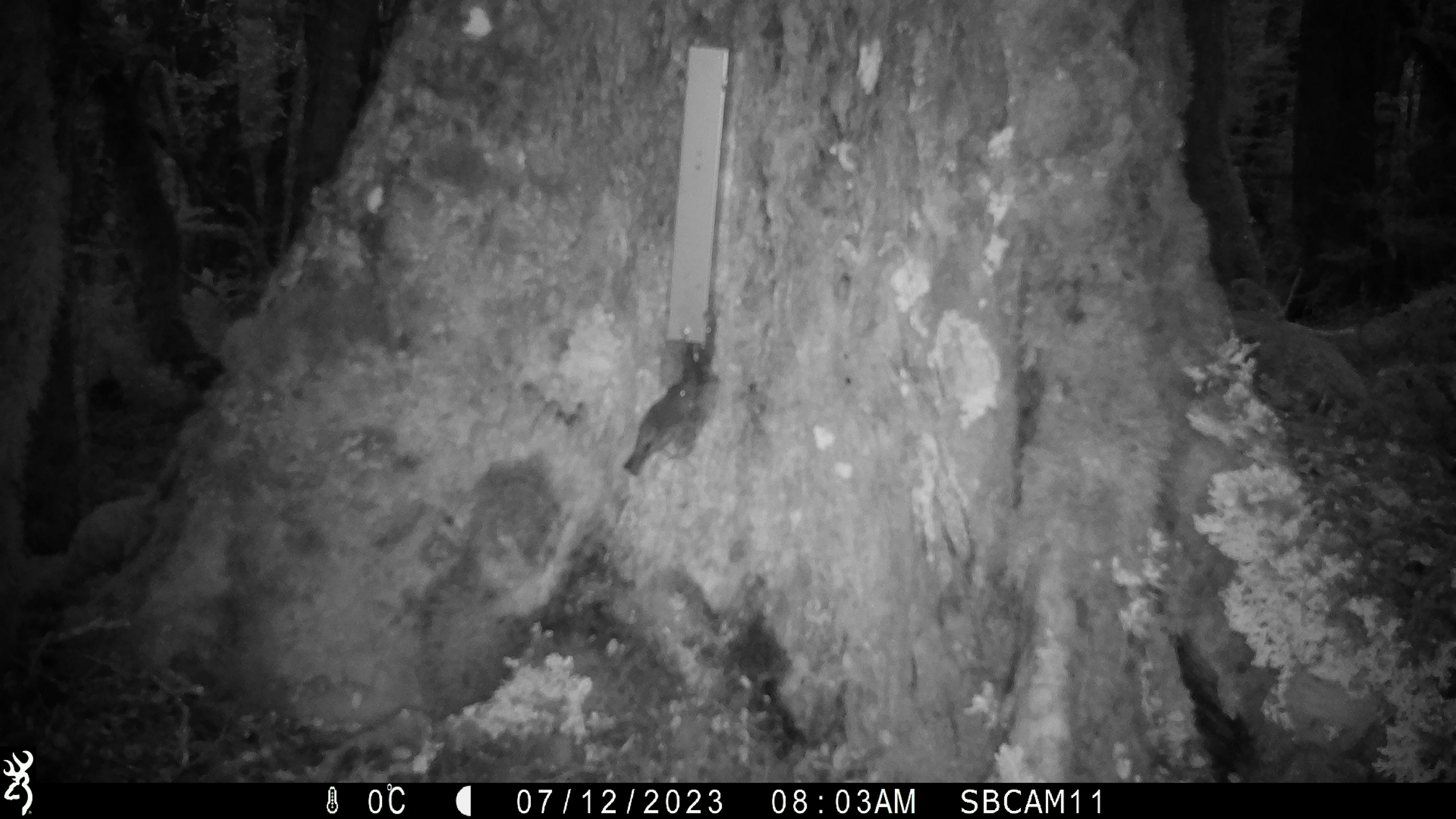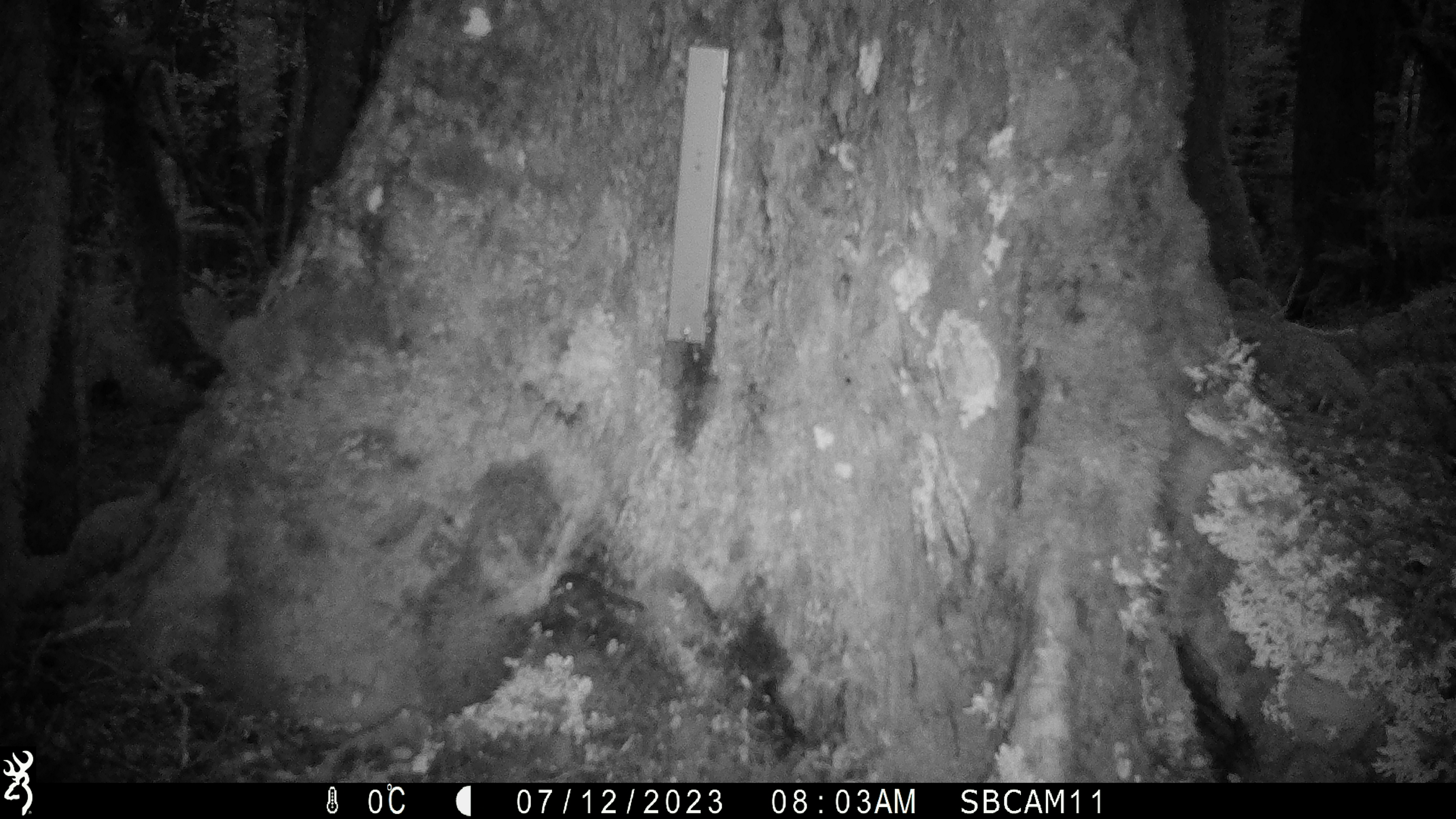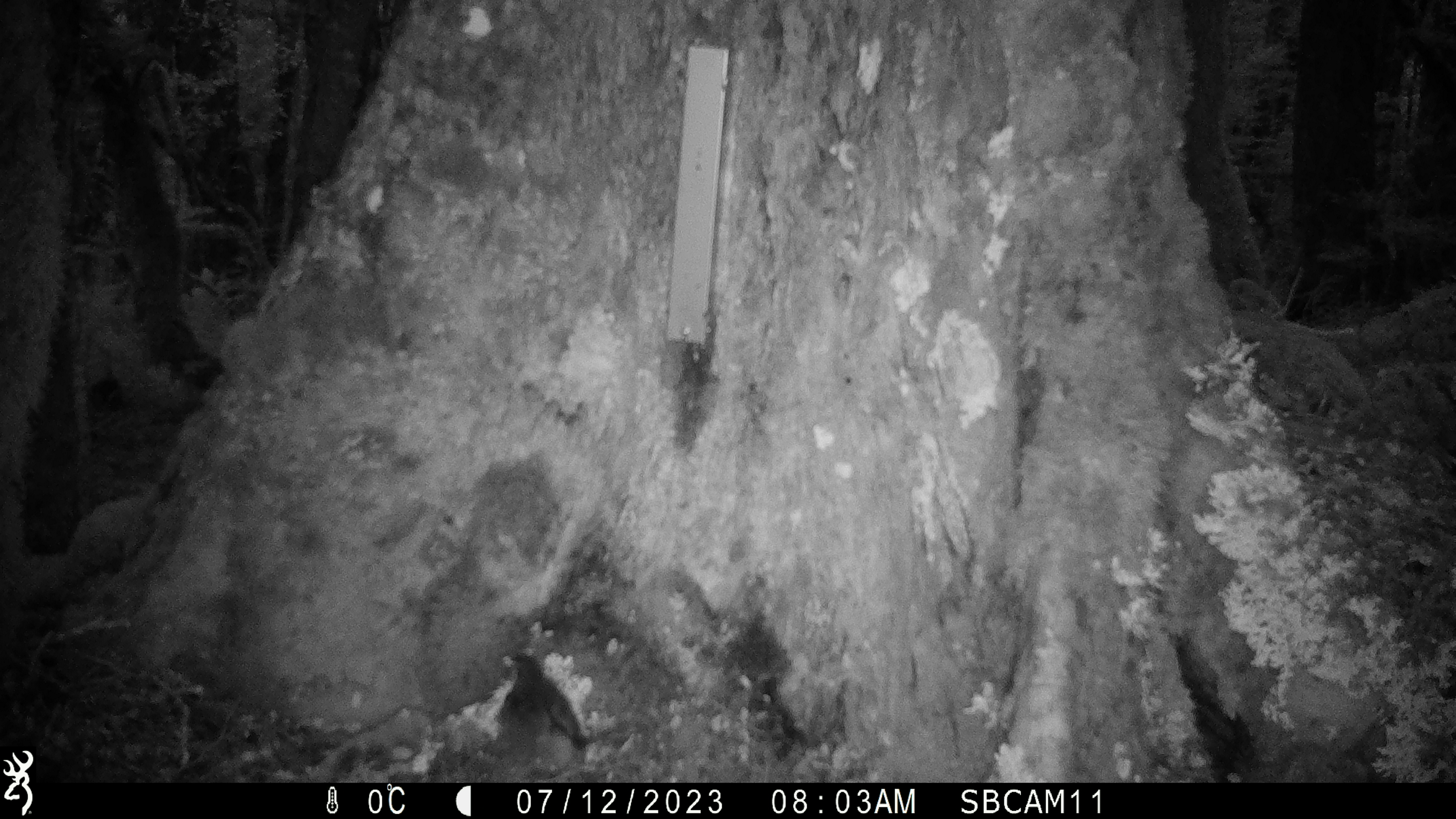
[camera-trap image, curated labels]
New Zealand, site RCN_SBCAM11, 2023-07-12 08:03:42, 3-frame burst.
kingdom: Animalia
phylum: Chordata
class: Aves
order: Passeriformes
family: Petroicidae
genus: Petroica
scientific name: Petroica australis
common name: new zealand robin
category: robin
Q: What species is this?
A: Robin (new zealand robin) (Petroica australis).